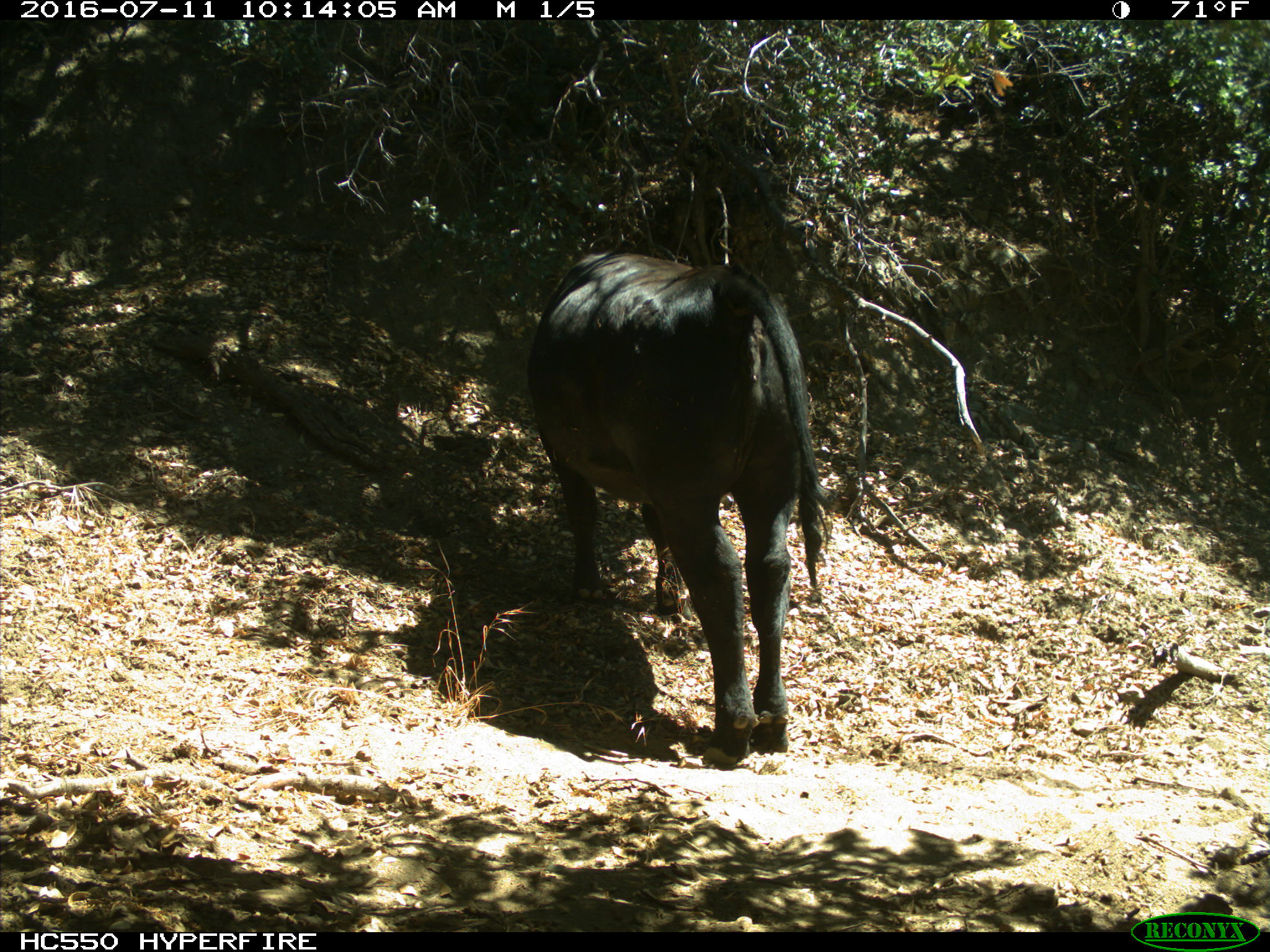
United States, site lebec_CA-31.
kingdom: Animalia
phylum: Chordata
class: Mammalia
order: Artiodactyla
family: Bovidae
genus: Bos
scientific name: Bos taurus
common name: domestic cow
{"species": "Bos taurus (domestic cow)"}